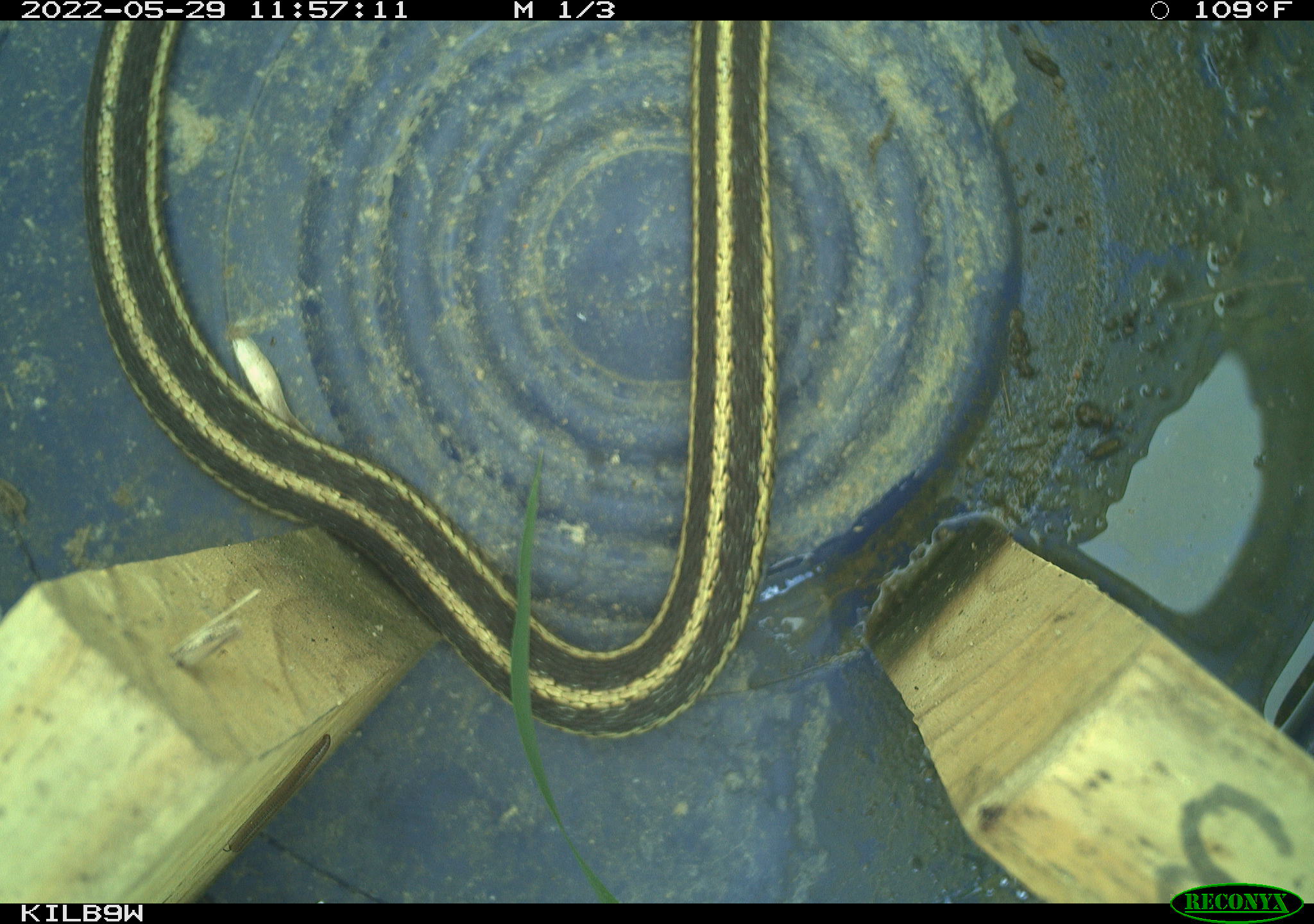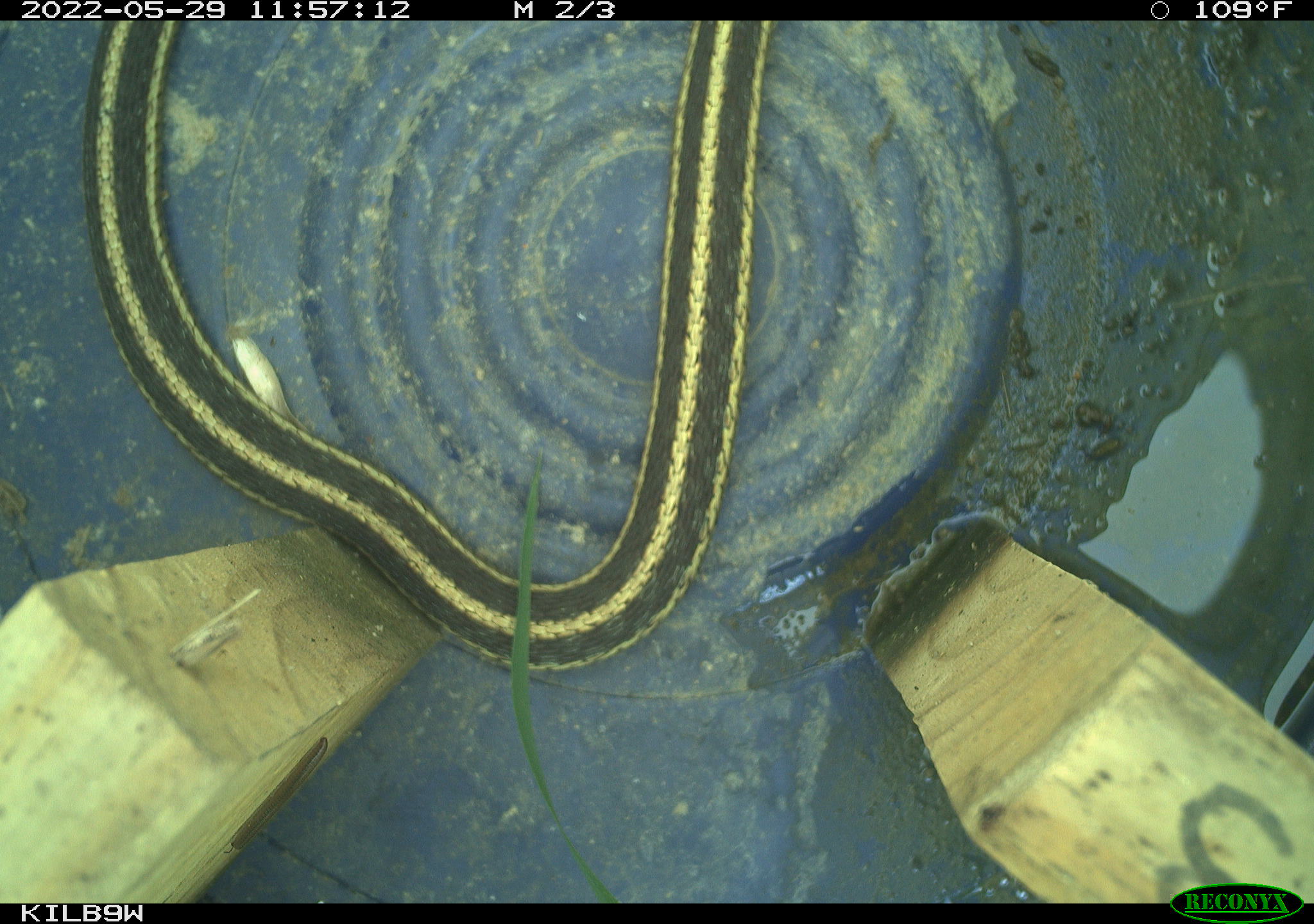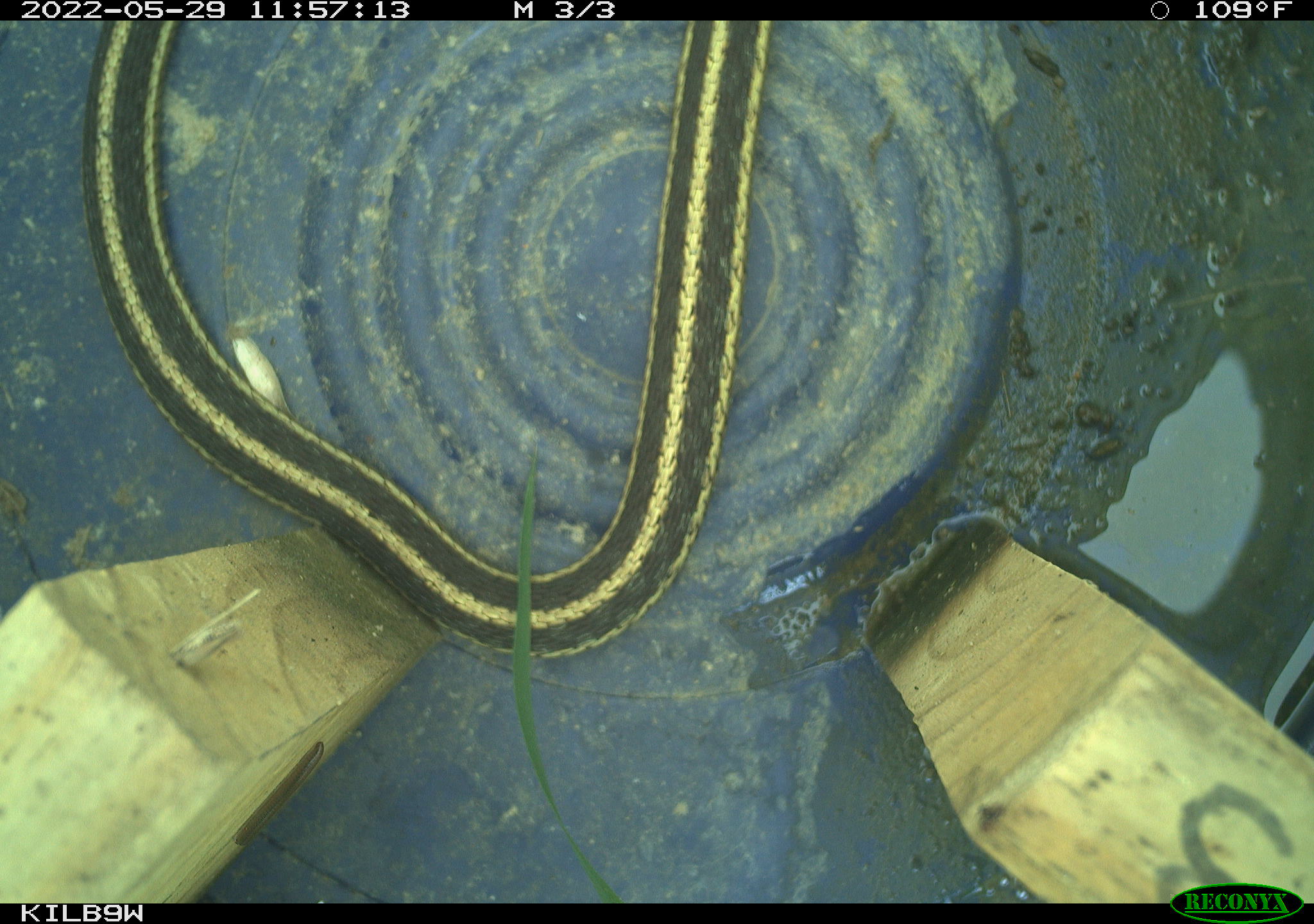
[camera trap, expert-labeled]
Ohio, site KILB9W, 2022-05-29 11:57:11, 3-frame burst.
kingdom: Animalia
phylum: Chordata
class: Reptilia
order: Squamata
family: Colubridae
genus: Thamnophis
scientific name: Thamnophis sirtalis sirtalis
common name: eastern gartersnake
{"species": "eastern gartersnake (Thamnophis sirtalis sirtalis)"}